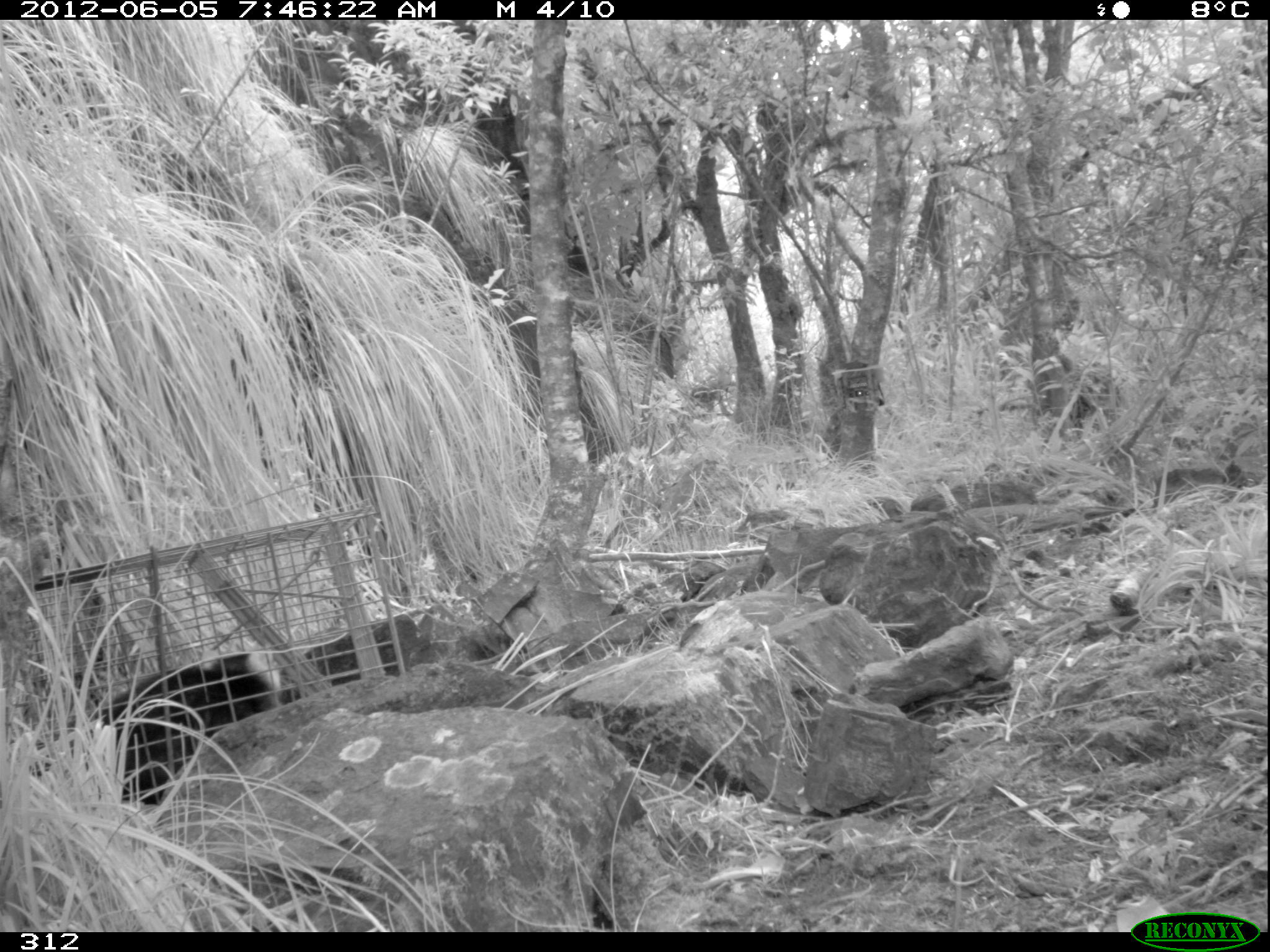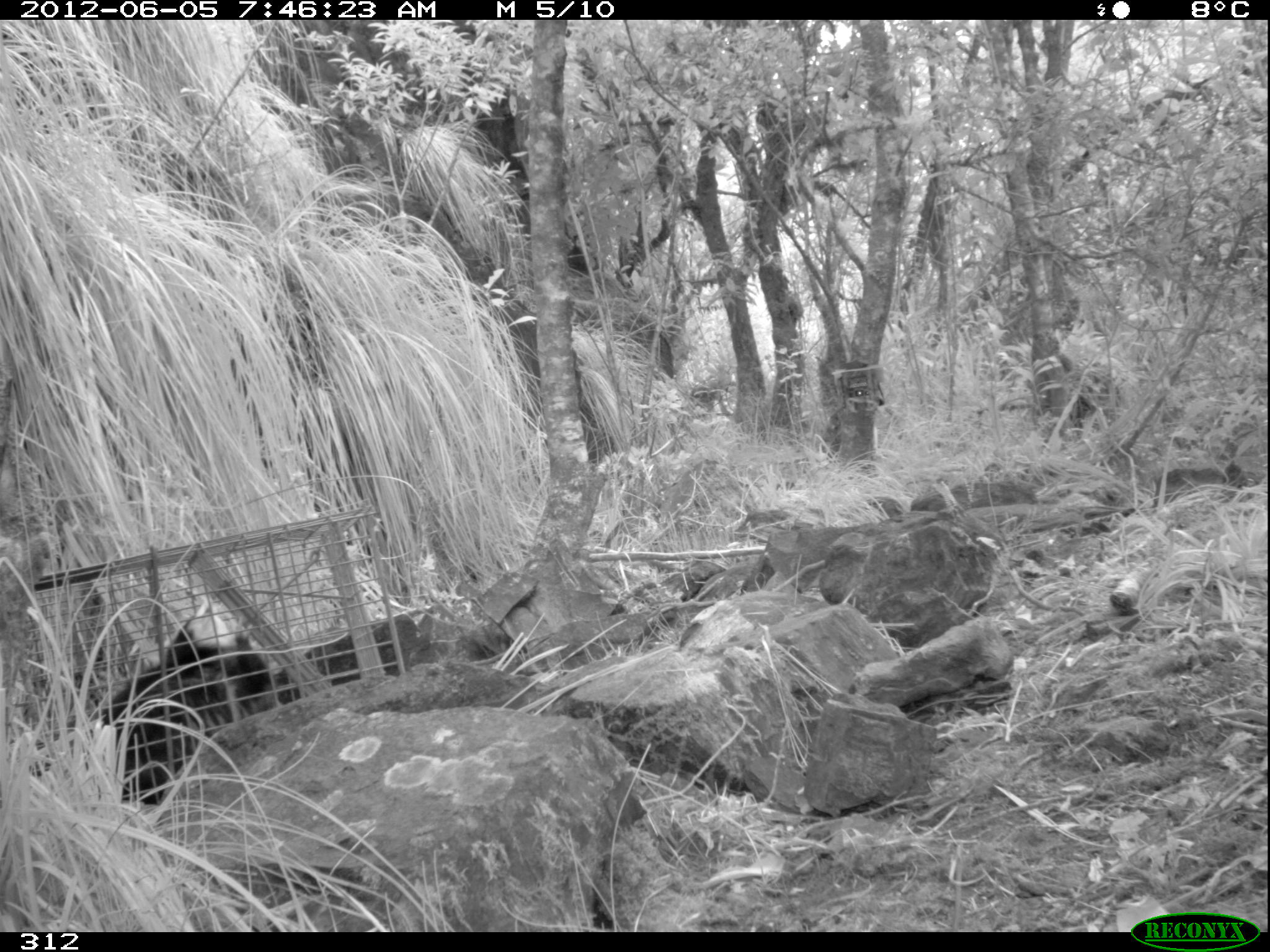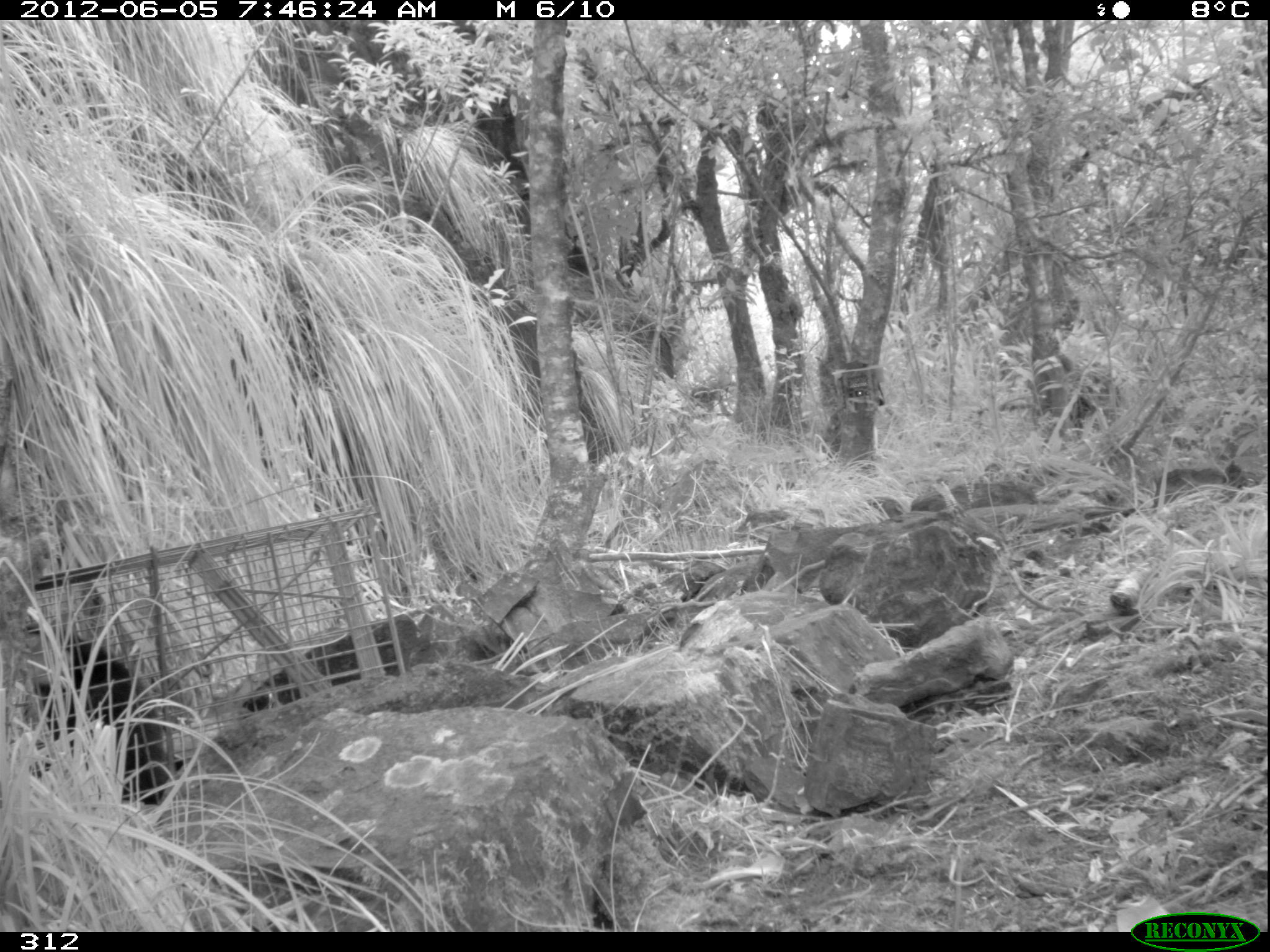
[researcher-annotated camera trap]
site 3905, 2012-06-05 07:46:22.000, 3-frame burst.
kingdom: Animalia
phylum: Chordata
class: Mammalia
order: Didelphimorphia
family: Didelphidae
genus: Didelphis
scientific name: Didelphis pernigra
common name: andean white-eared opossum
Didelphis pernigra (andean white-eared opossum).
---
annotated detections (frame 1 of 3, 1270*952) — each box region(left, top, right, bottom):
didelphis pernigra: region(87, 645, 288, 811)